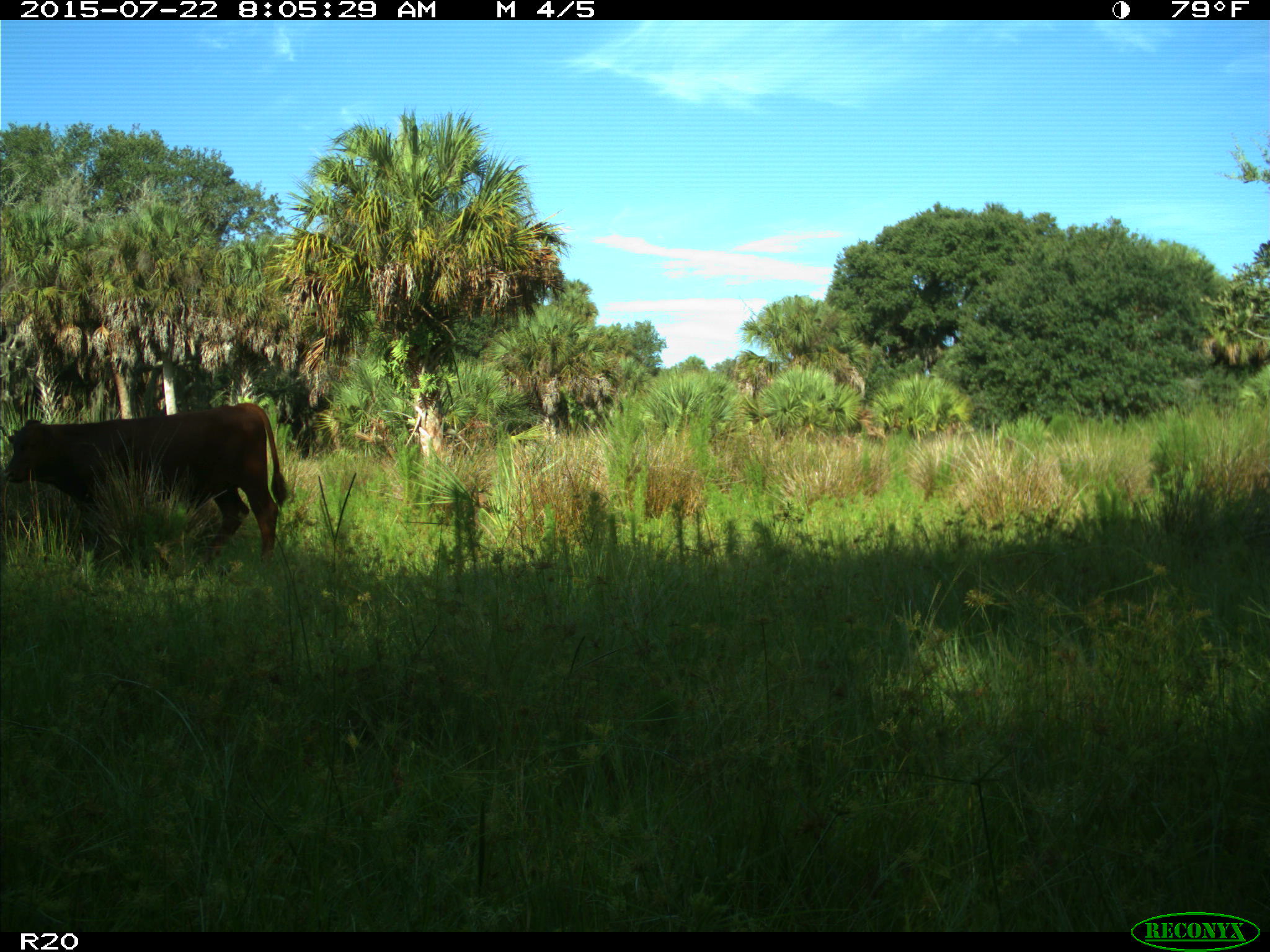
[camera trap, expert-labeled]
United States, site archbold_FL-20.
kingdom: Animalia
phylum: Chordata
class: Mammalia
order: Artiodactyla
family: Bovidae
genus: Bos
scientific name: Bos taurus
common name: domestic cow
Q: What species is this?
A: Bos taurus (domestic cow).